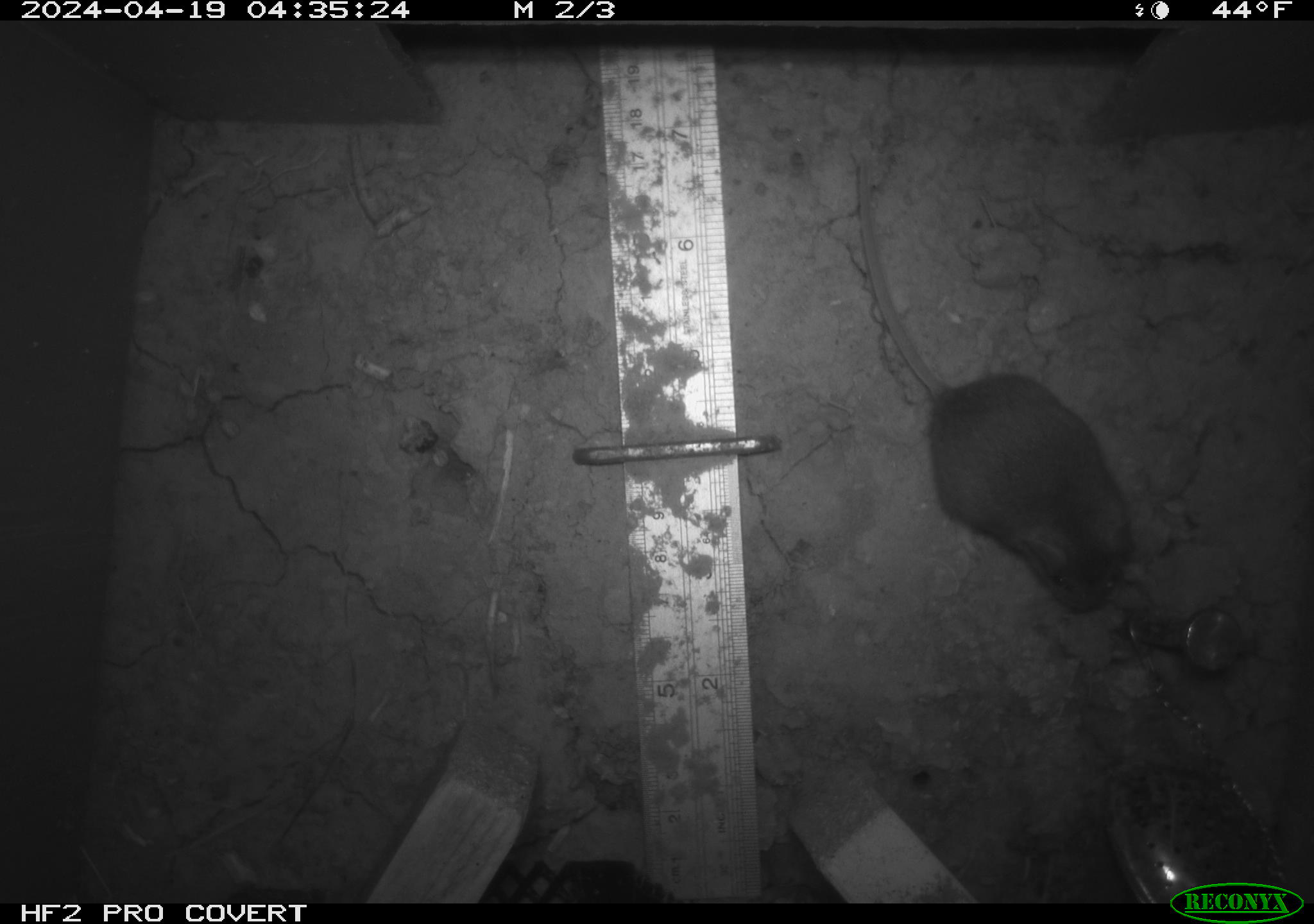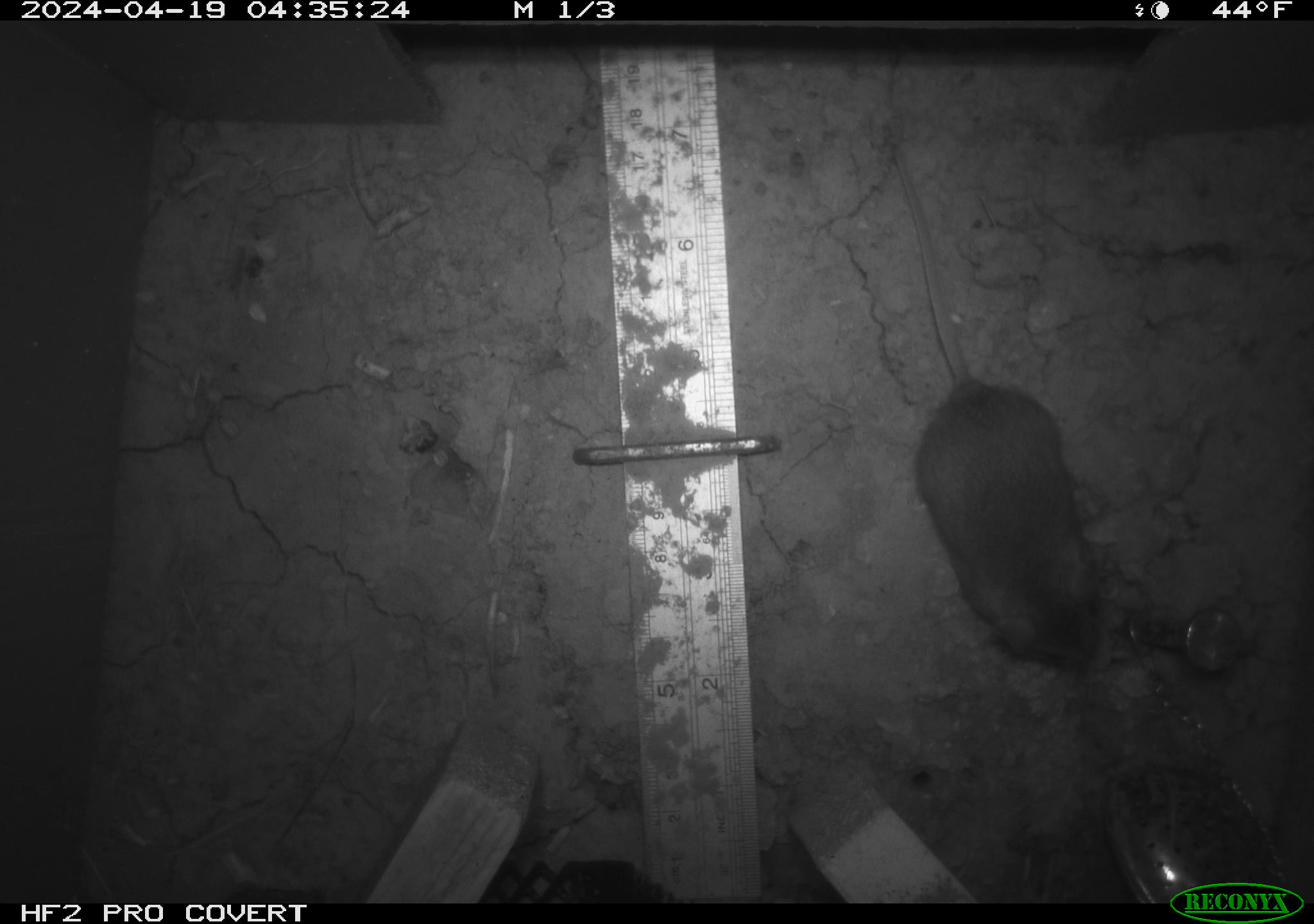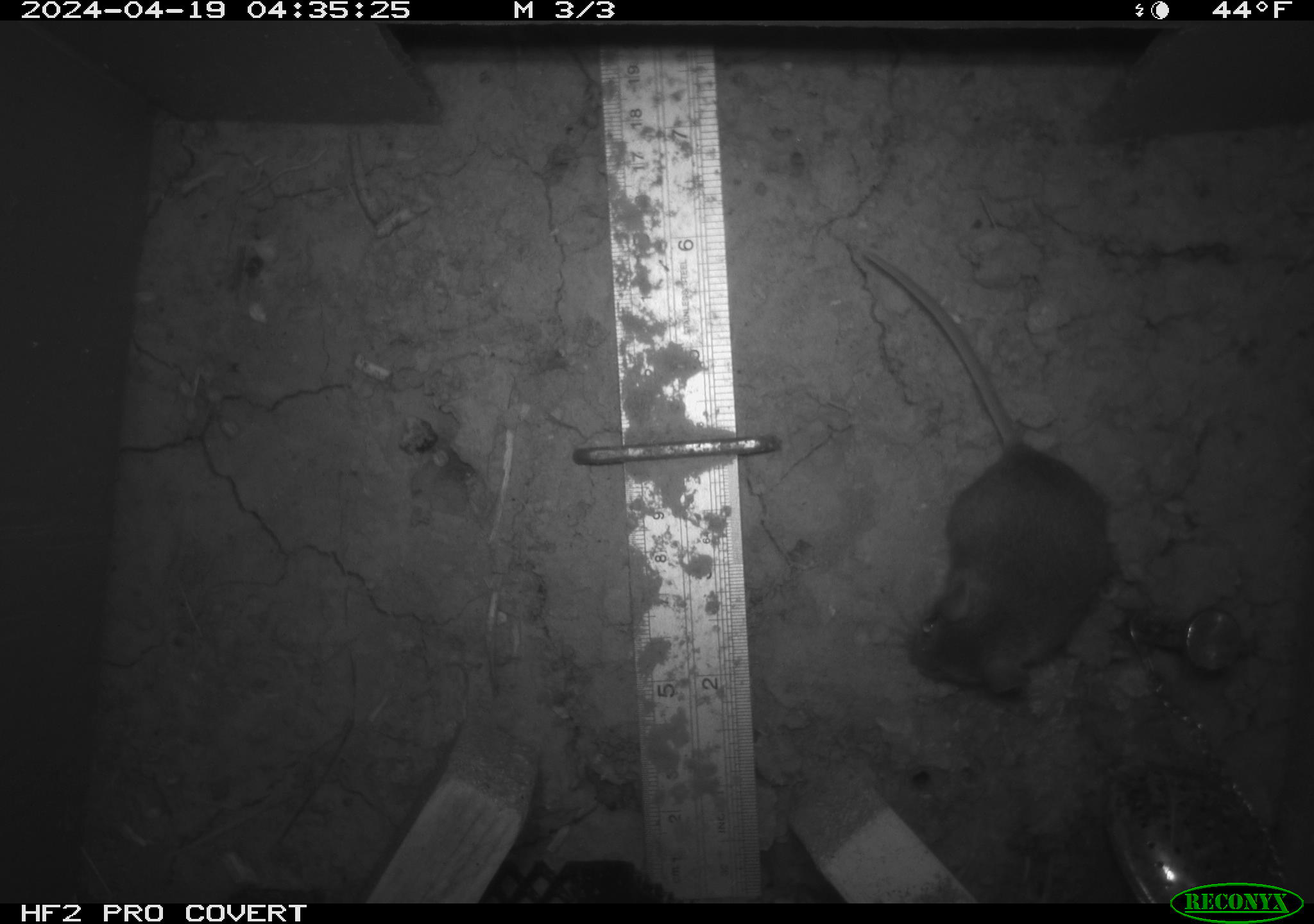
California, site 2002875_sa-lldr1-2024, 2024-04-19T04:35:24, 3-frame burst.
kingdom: Animalia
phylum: Chordata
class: Mammalia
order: Rodentia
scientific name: Rodentia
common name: mouse species